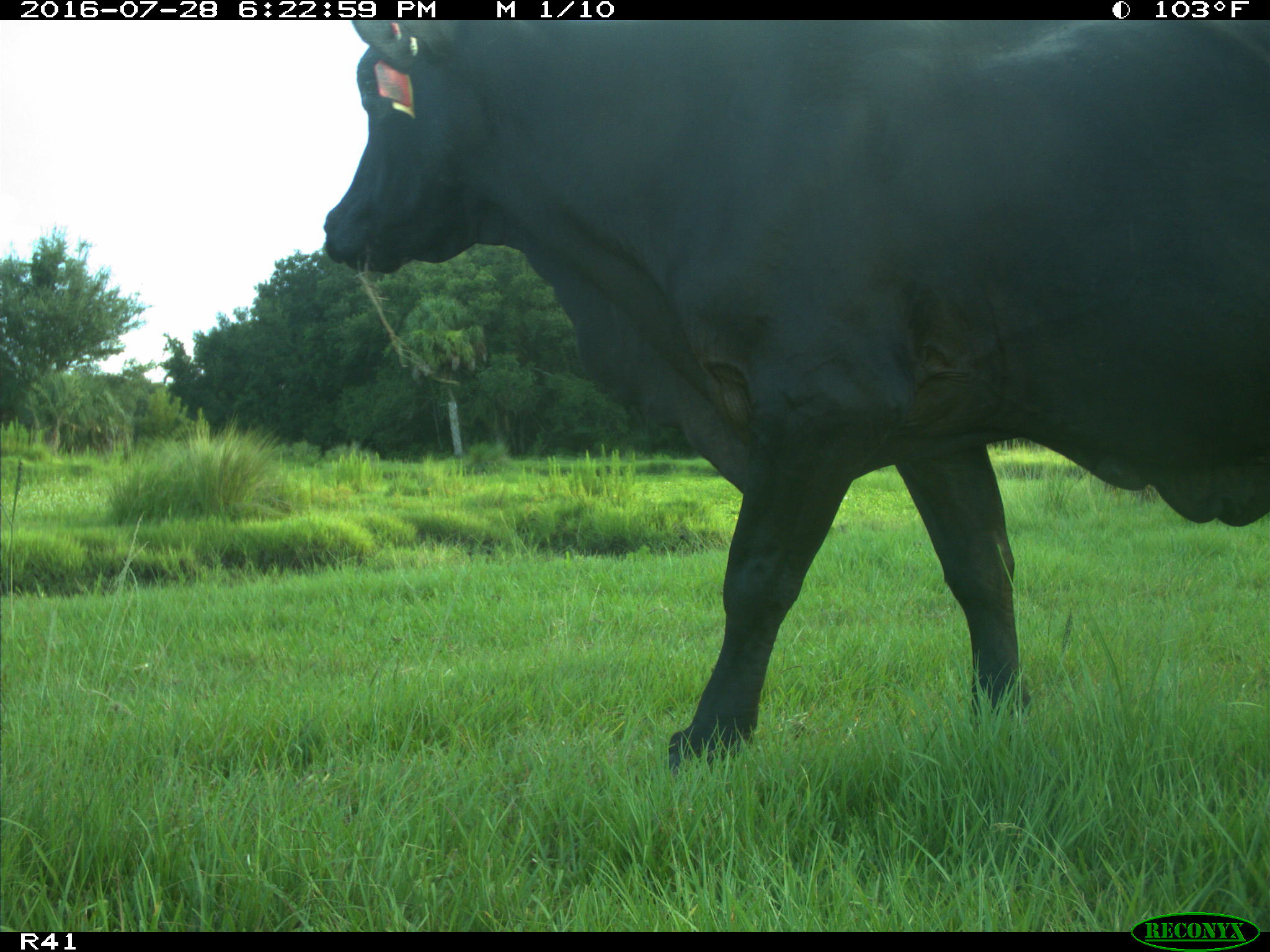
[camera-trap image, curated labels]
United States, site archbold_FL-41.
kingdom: Animalia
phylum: Chordata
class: Mammalia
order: Artiodactyla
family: Bovidae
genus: Bos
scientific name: Bos taurus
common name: domestic cow